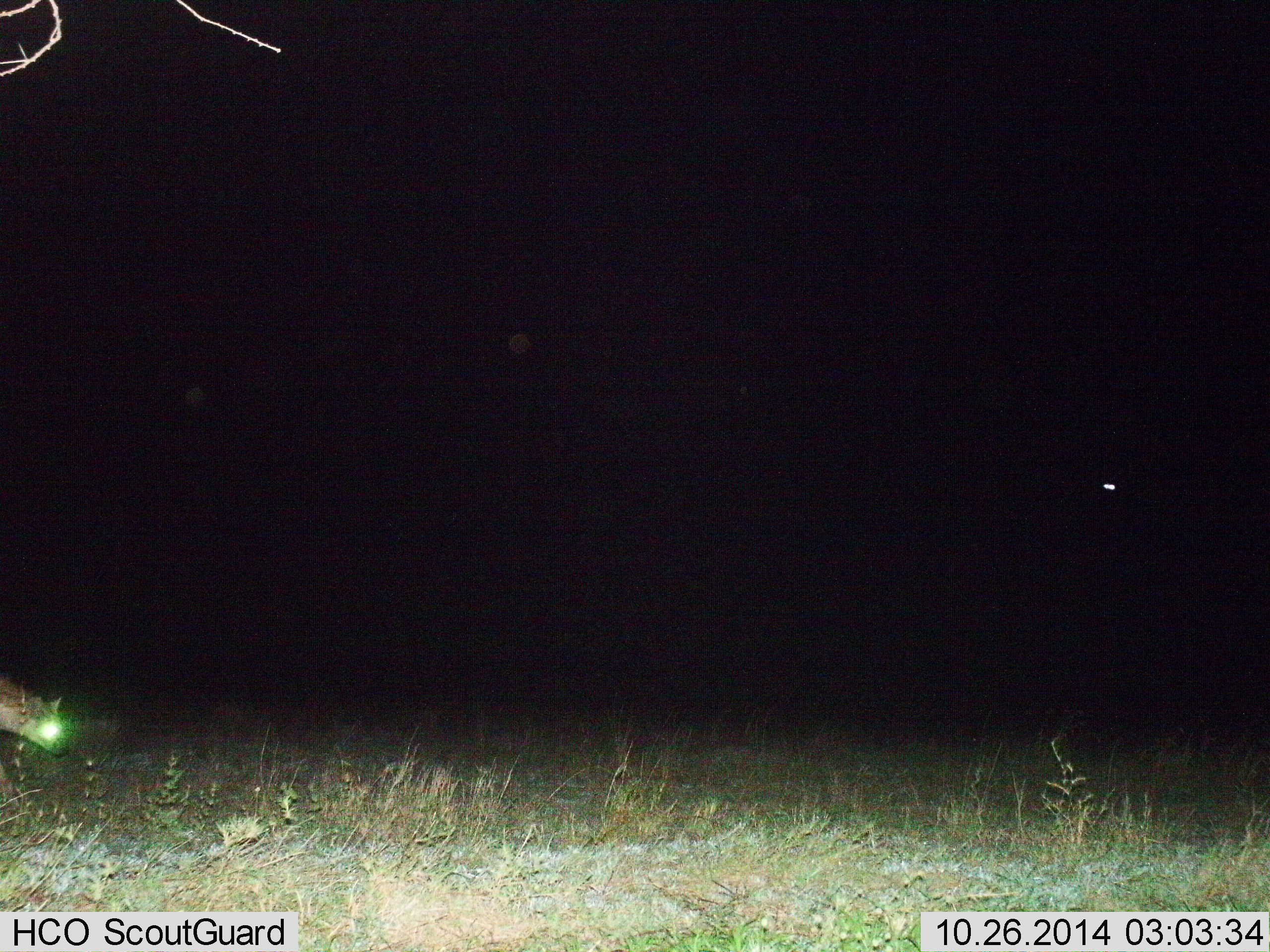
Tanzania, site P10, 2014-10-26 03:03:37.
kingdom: Animalia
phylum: Chordata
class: Mammalia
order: Carnivora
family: Hyaenidae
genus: Crocuta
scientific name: Crocuta crocuta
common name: spotted hyena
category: hyenaspotted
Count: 1.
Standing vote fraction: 30%.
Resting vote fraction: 0%.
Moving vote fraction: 70%.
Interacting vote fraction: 0%.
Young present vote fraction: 0%.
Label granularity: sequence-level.